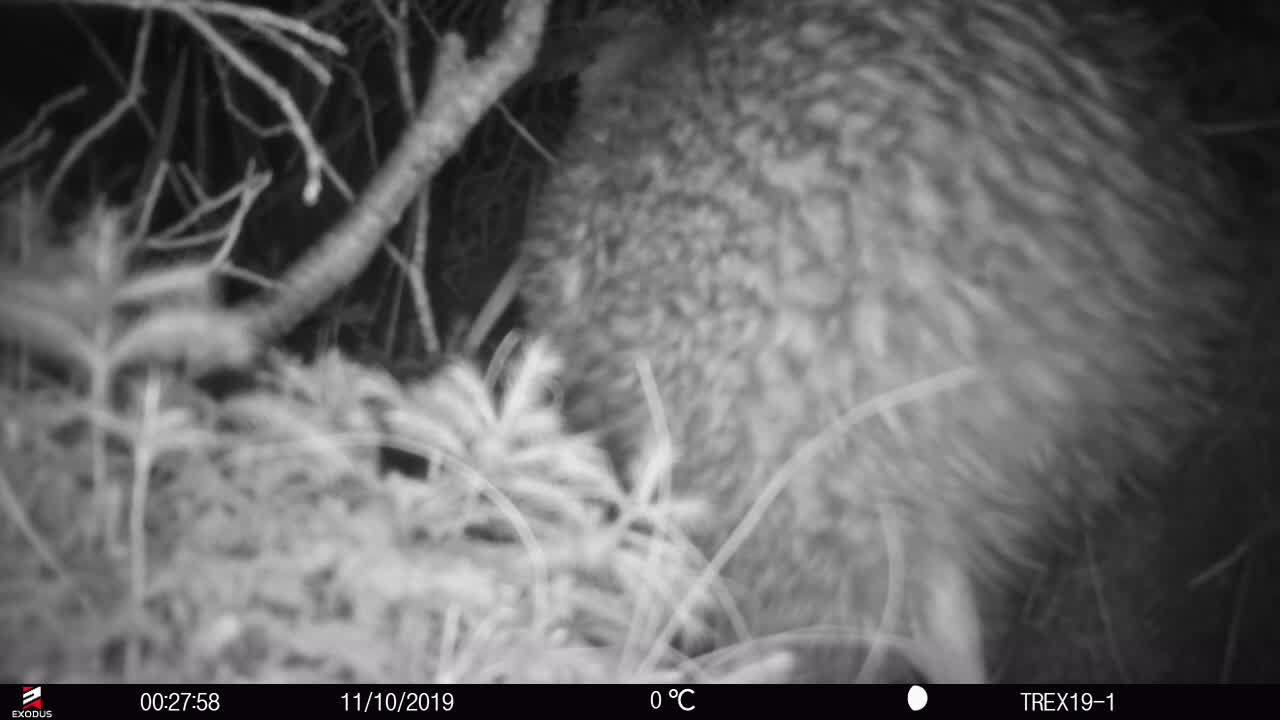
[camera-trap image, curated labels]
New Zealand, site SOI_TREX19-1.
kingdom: Animalia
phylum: Chordata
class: Aves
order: Apterygiformes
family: Apterygidae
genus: Apteryx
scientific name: Apteryx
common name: kiwi